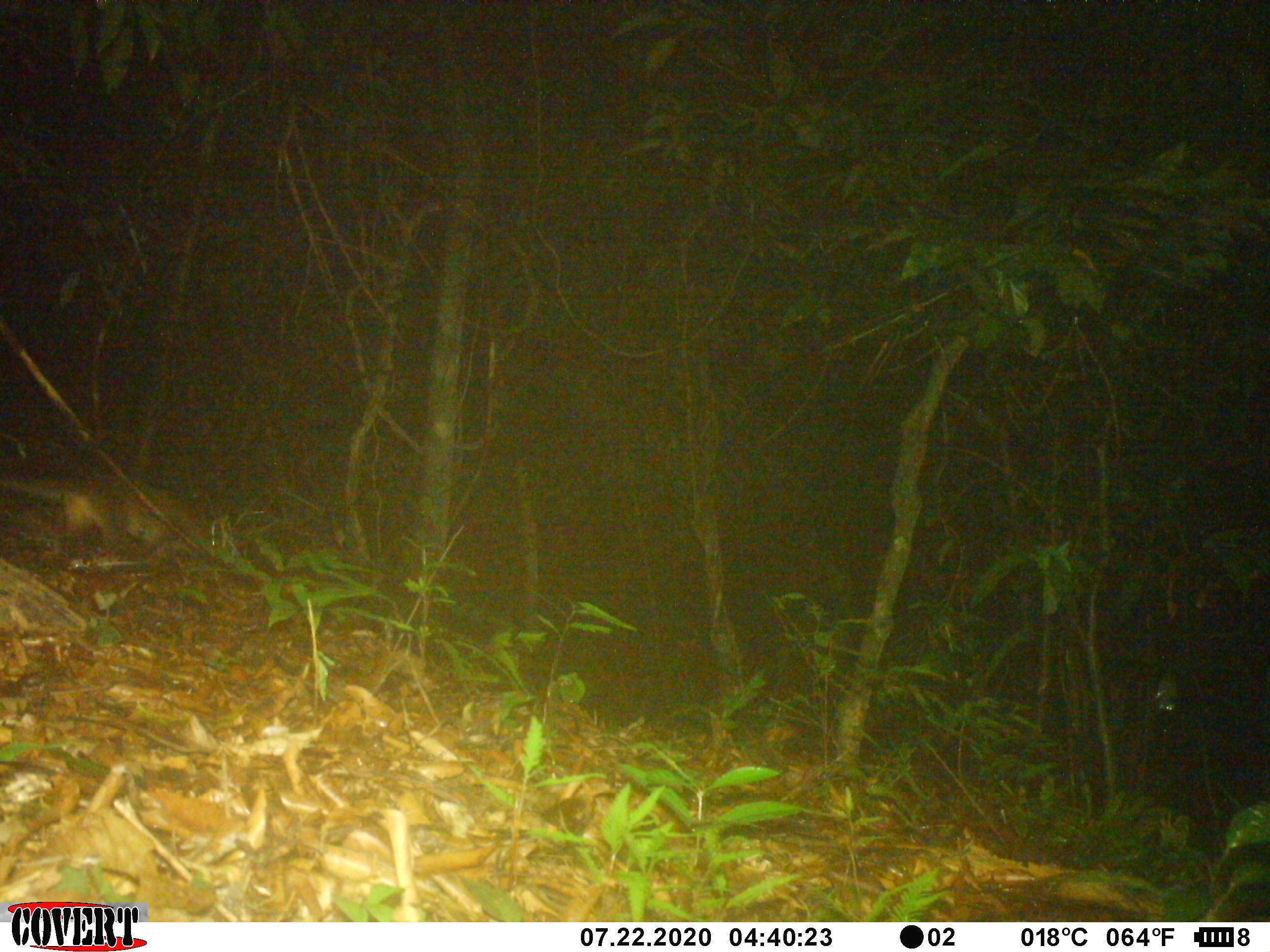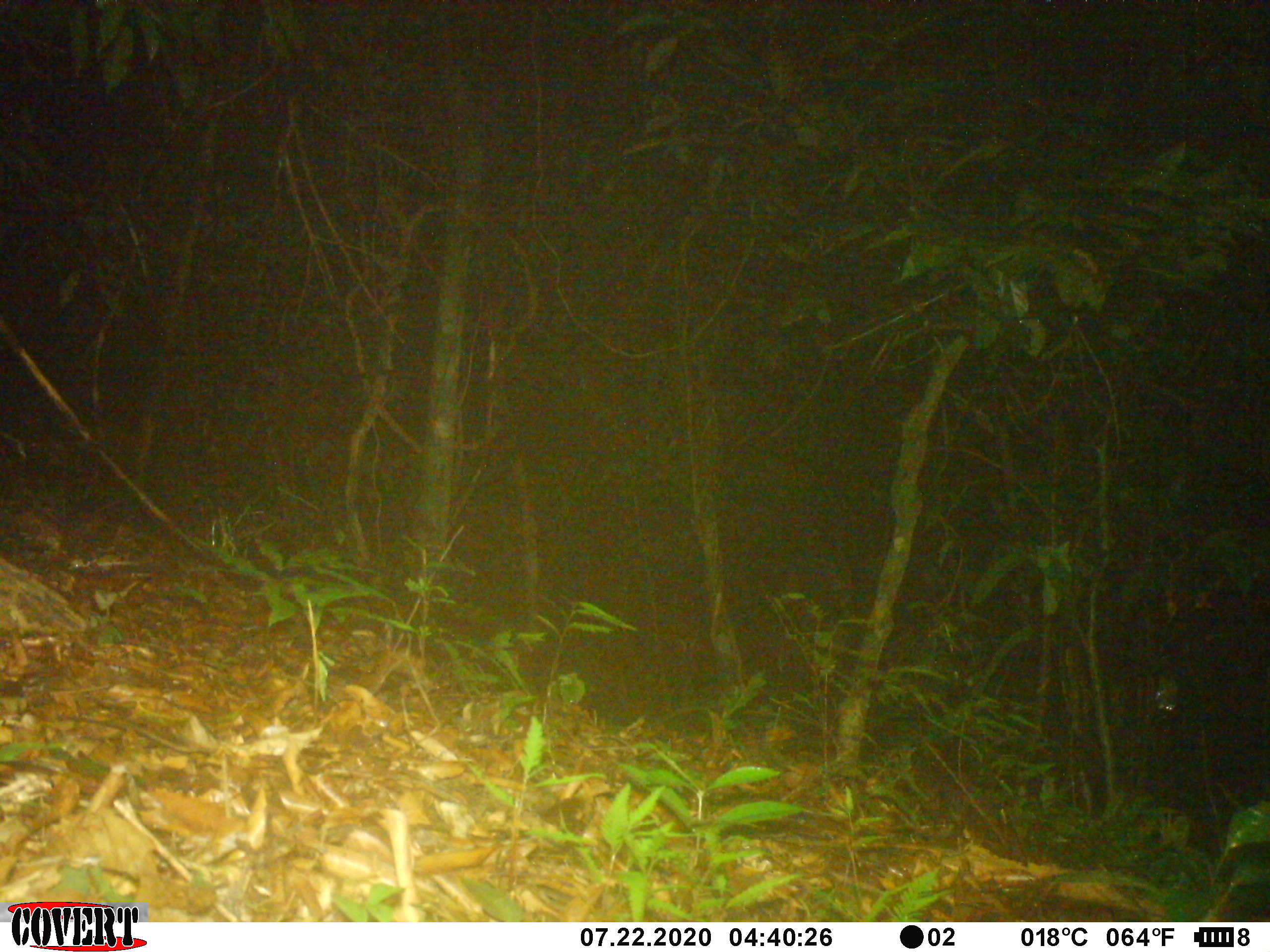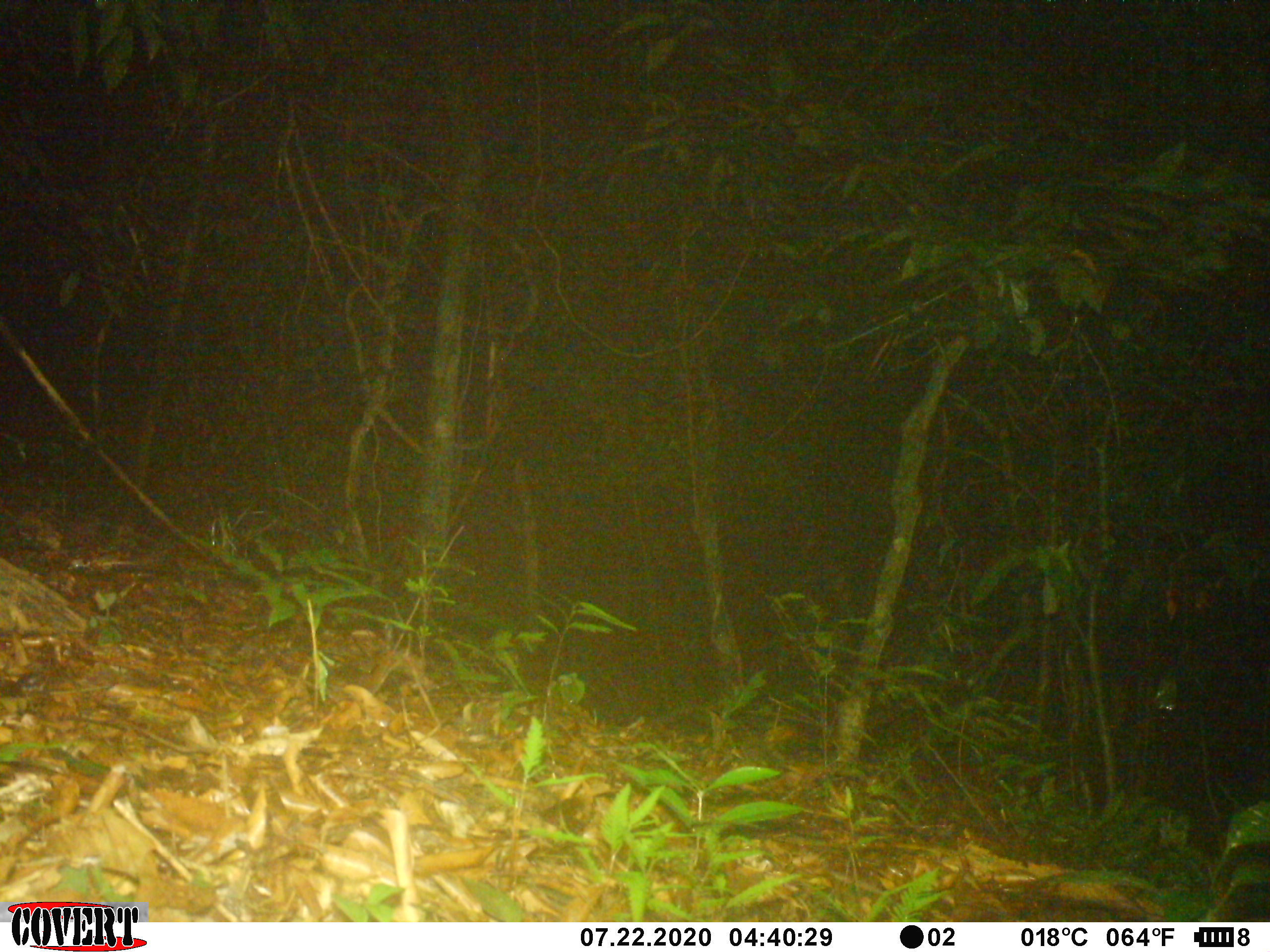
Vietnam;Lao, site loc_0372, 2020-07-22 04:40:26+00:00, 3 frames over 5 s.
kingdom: Animalia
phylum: Chordata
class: Mammalia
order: Carnivora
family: Viverridae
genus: Paguma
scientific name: Paguma larvata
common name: masked palm civet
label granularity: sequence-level